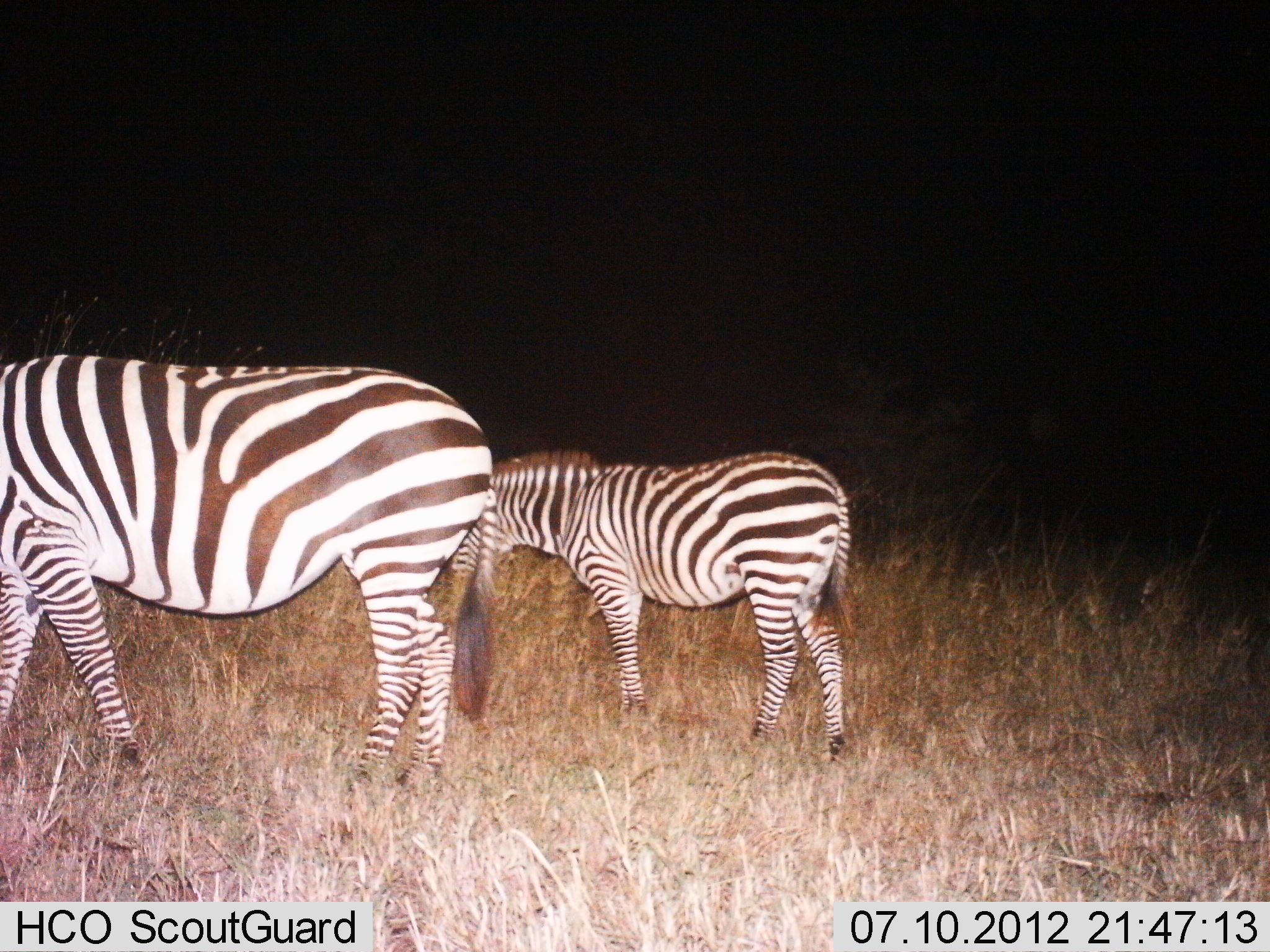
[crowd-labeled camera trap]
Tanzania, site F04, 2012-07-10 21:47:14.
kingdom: Animalia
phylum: Chordata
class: Mammalia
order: Perissodactyla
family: Equidae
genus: Equus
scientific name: Equus quagga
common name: plains zebra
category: zebra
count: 2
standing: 70%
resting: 0%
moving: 20%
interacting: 0%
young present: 50%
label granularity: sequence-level